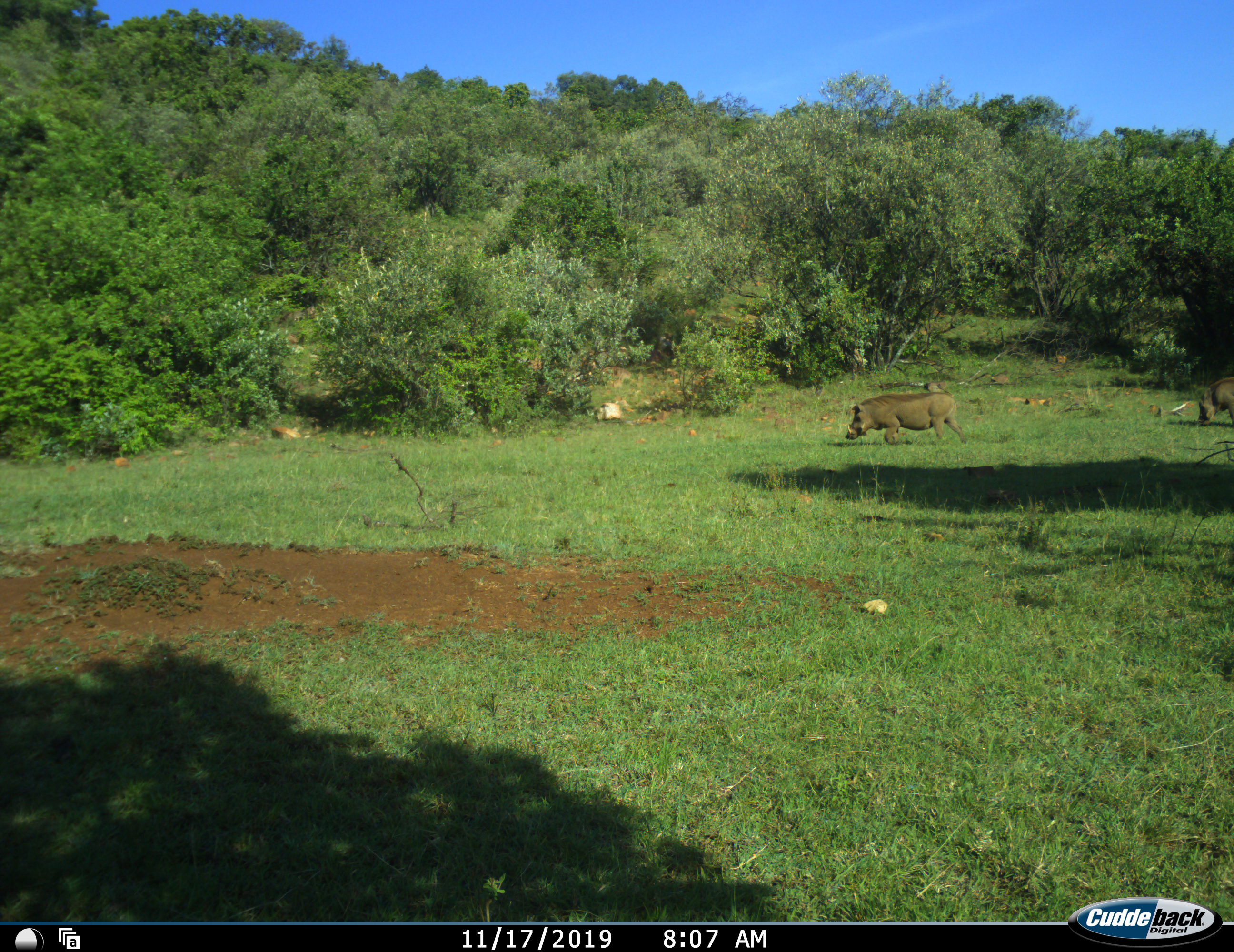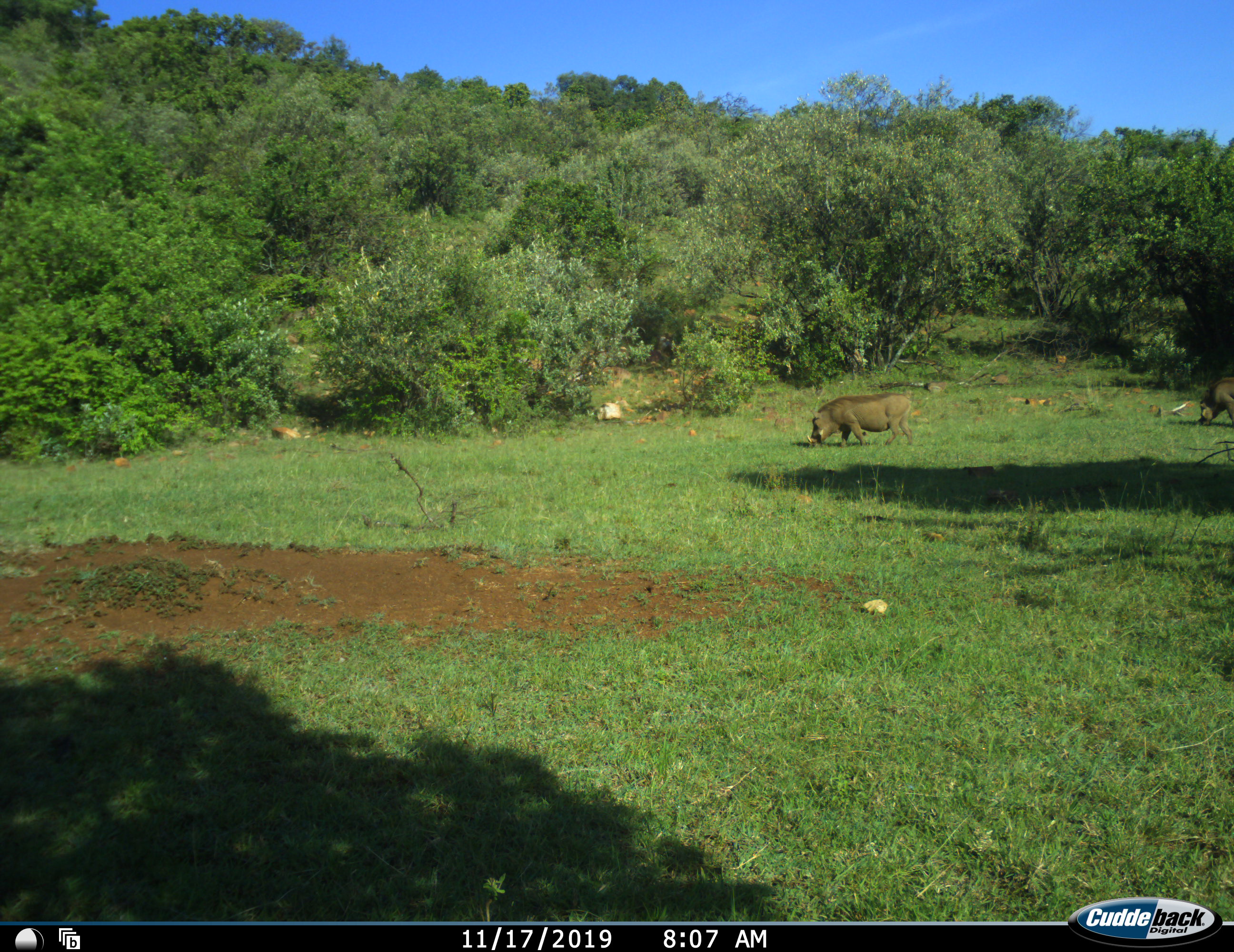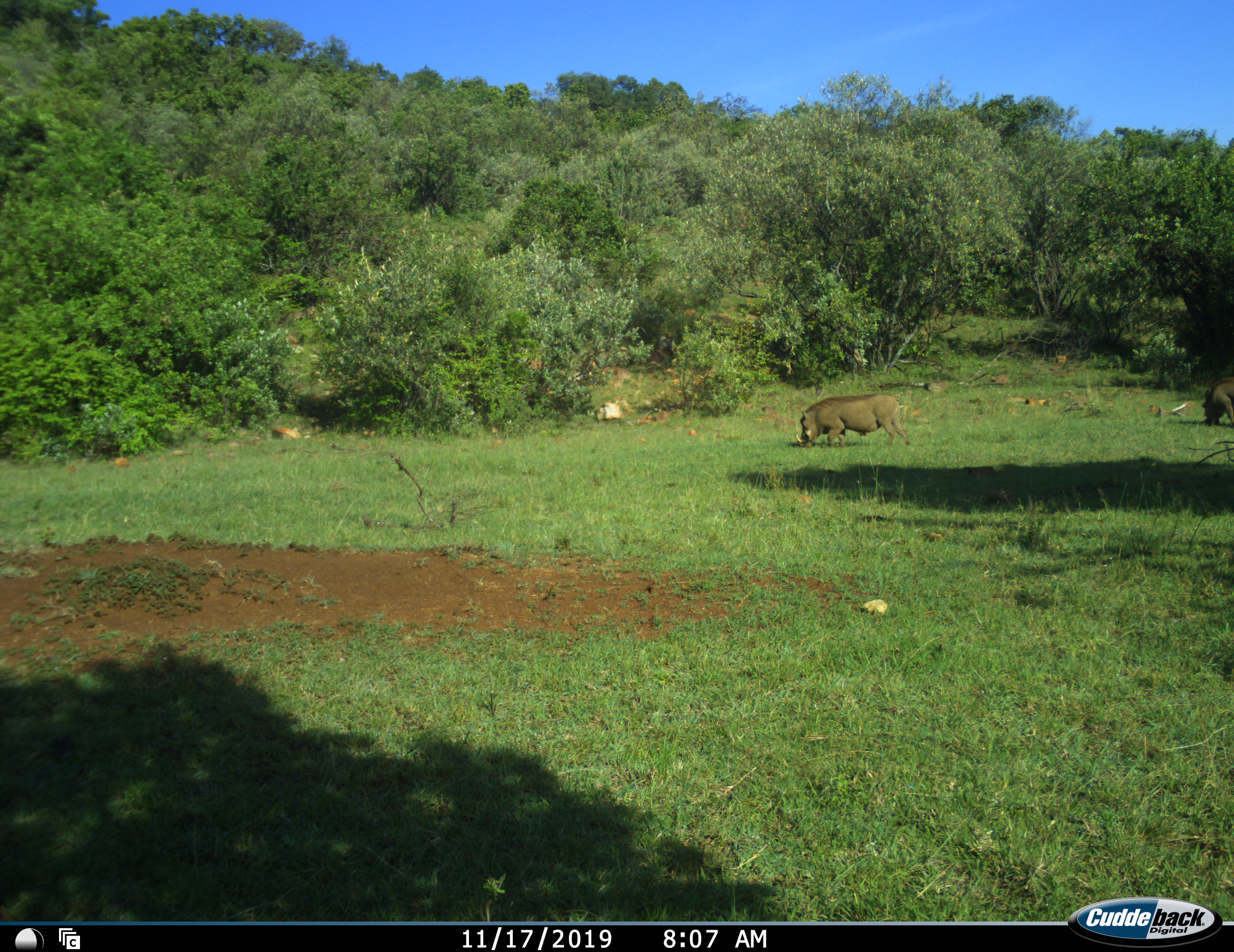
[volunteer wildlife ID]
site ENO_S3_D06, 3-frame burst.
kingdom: Animalia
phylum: Chordata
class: Mammalia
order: Artiodactyla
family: Suidae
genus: Phacochoerus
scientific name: Phacochoerus africanus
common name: warthog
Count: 2.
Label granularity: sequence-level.